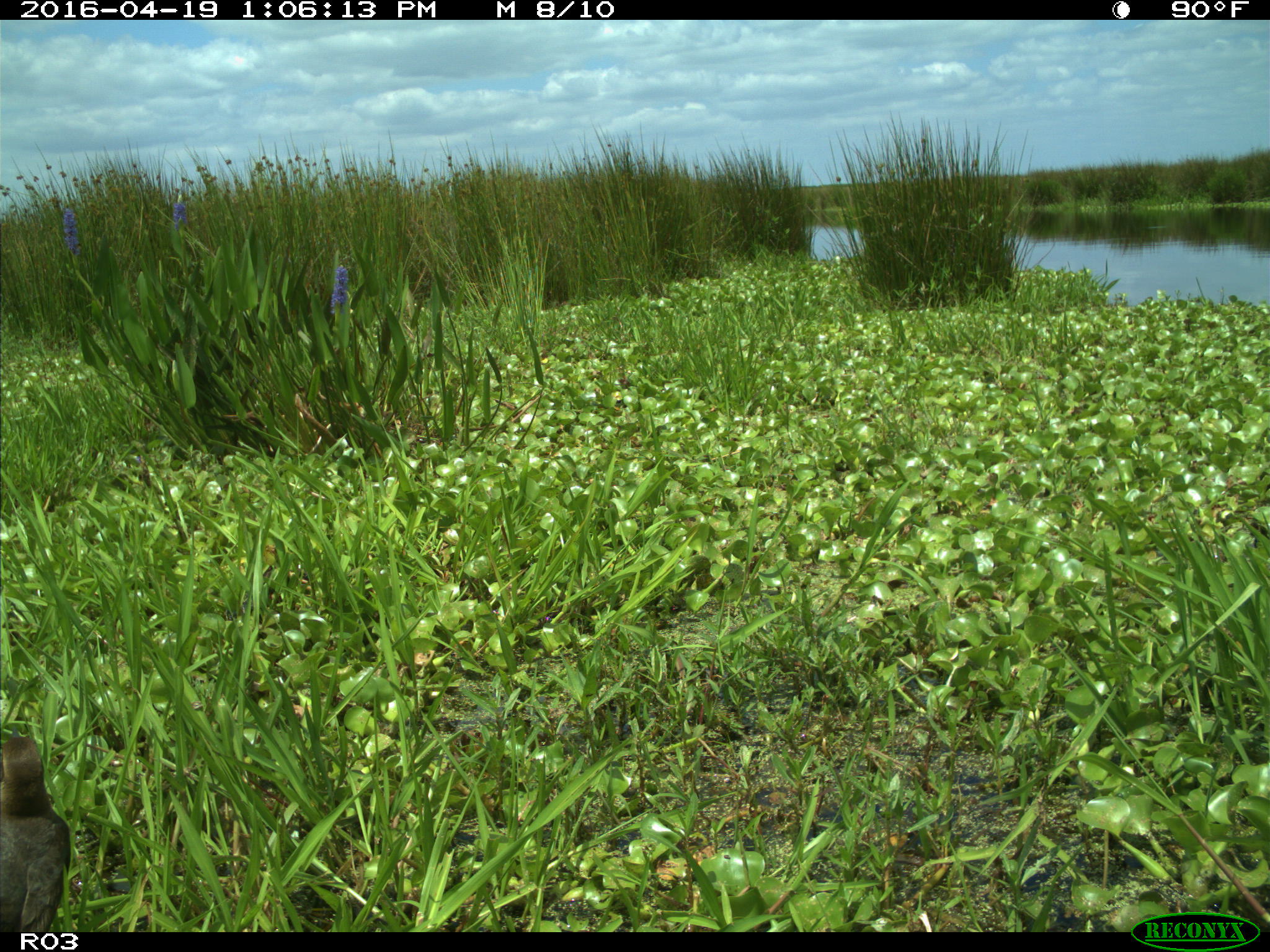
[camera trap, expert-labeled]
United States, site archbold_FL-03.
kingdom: Animalia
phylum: Chordata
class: Aves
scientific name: Aves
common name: birds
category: unidentified bird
Unidentified bird (birds) (Aves).